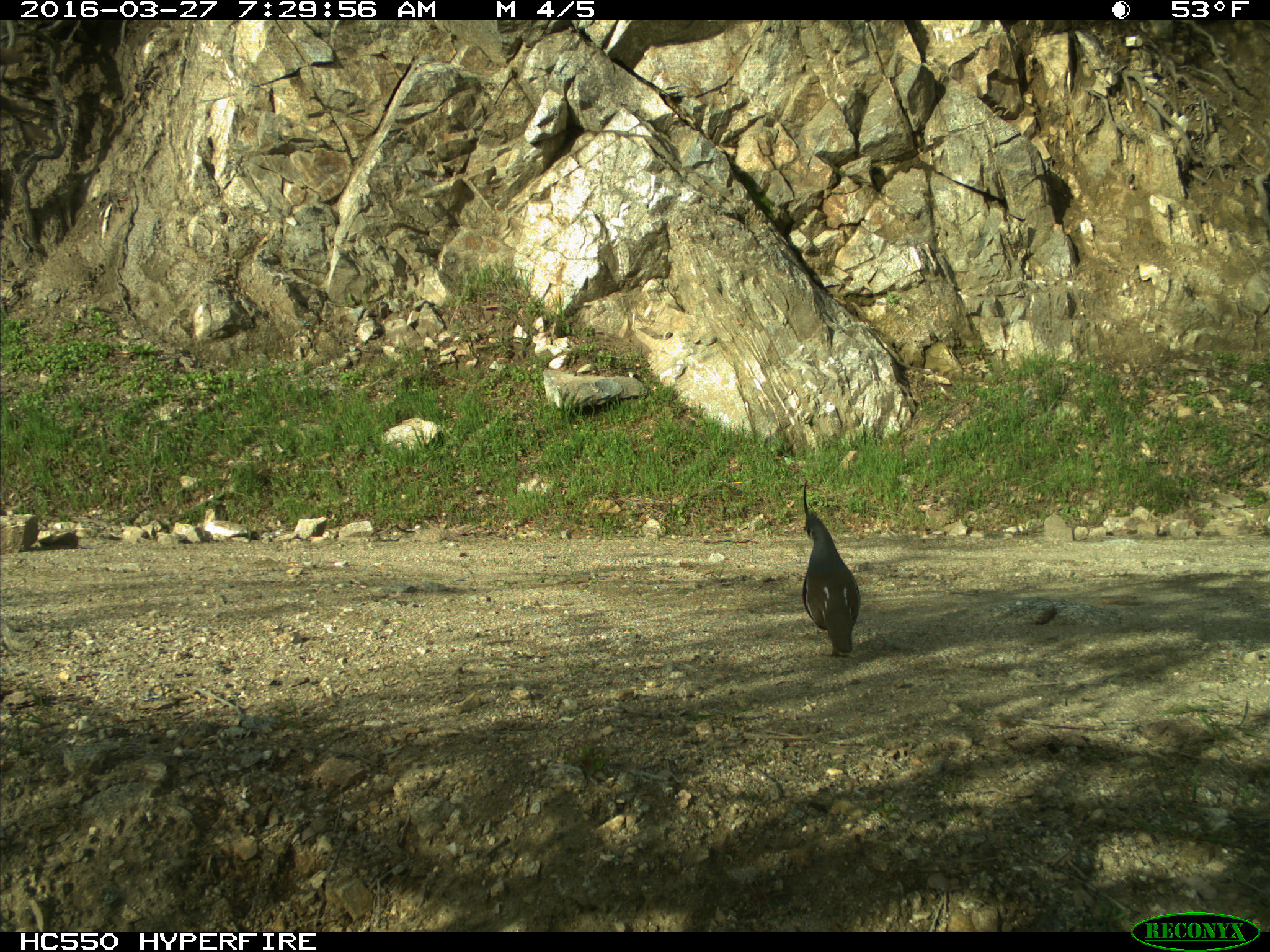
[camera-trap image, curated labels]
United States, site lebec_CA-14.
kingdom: Animalia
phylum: Chordata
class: Aves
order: Galliformes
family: Odontophoridae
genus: Callipepla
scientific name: Callipepla californica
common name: california quail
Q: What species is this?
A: Callipepla californica (california quail).